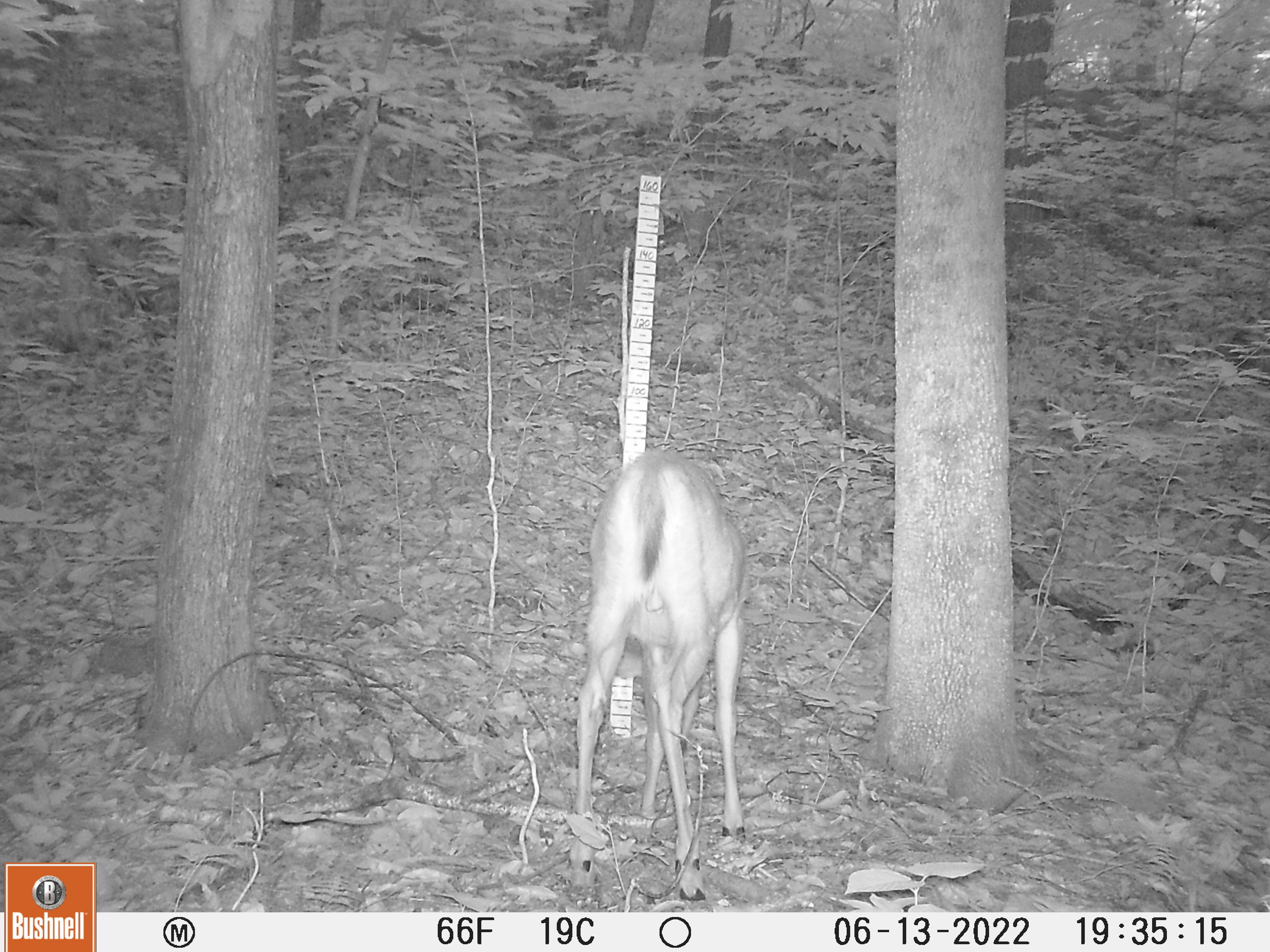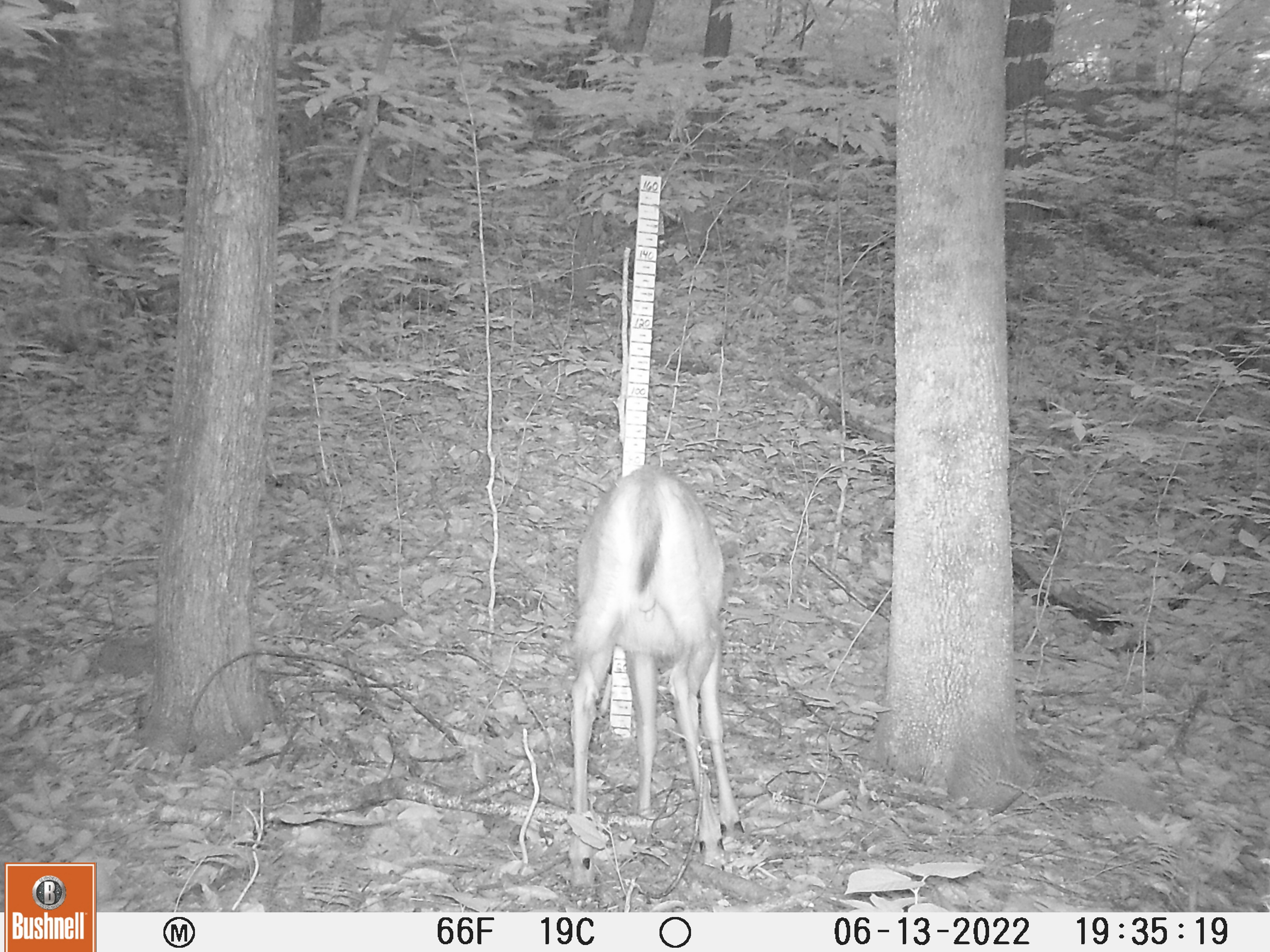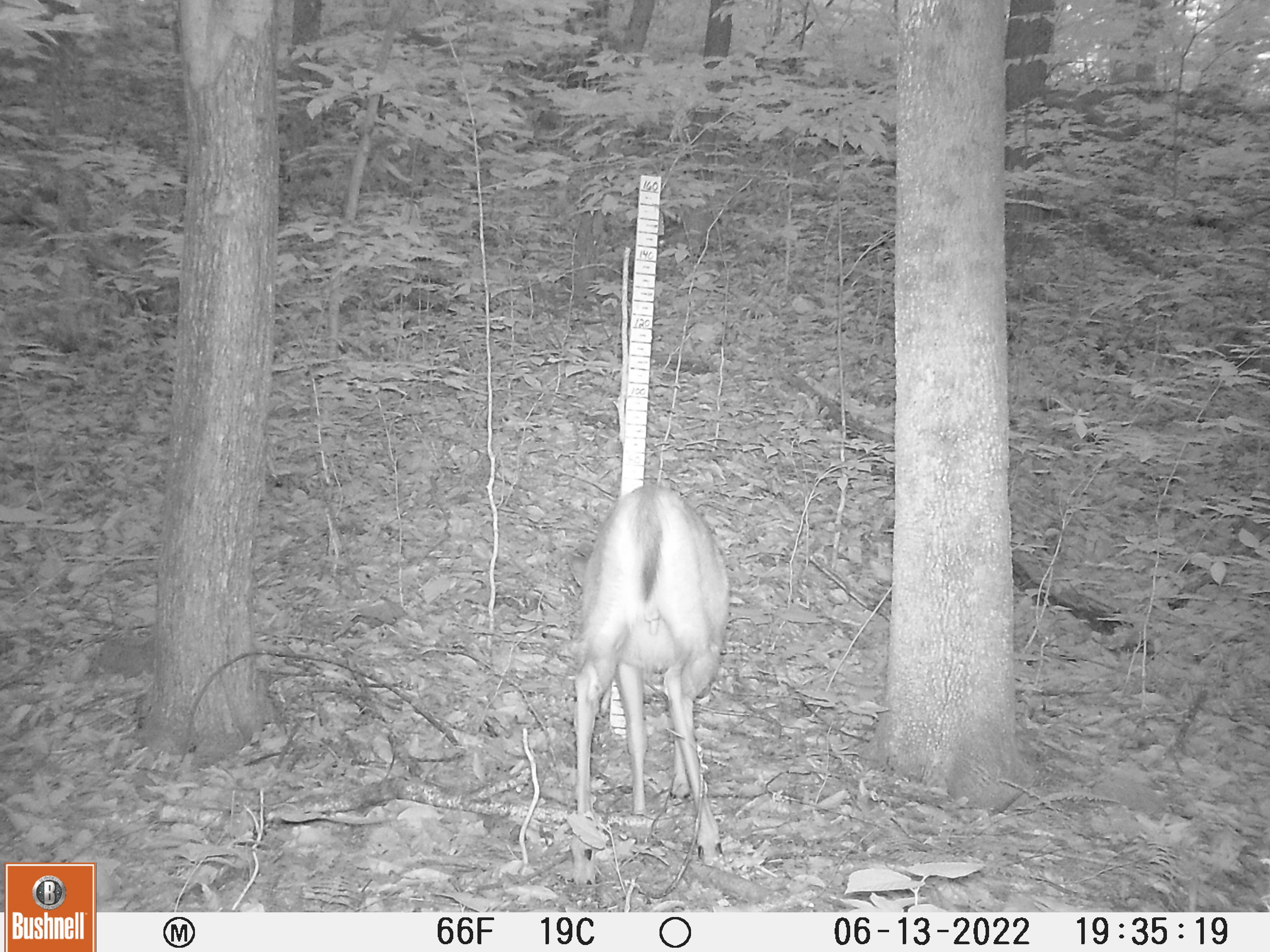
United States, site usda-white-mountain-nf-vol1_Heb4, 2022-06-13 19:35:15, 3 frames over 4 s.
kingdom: Animalia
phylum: Chordata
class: Mammalia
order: Artiodactyla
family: Cervidae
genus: Odocoileus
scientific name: Odocoileus virginianus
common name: white-tailed deer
White-tailed deer (Odocoileus virginianus).